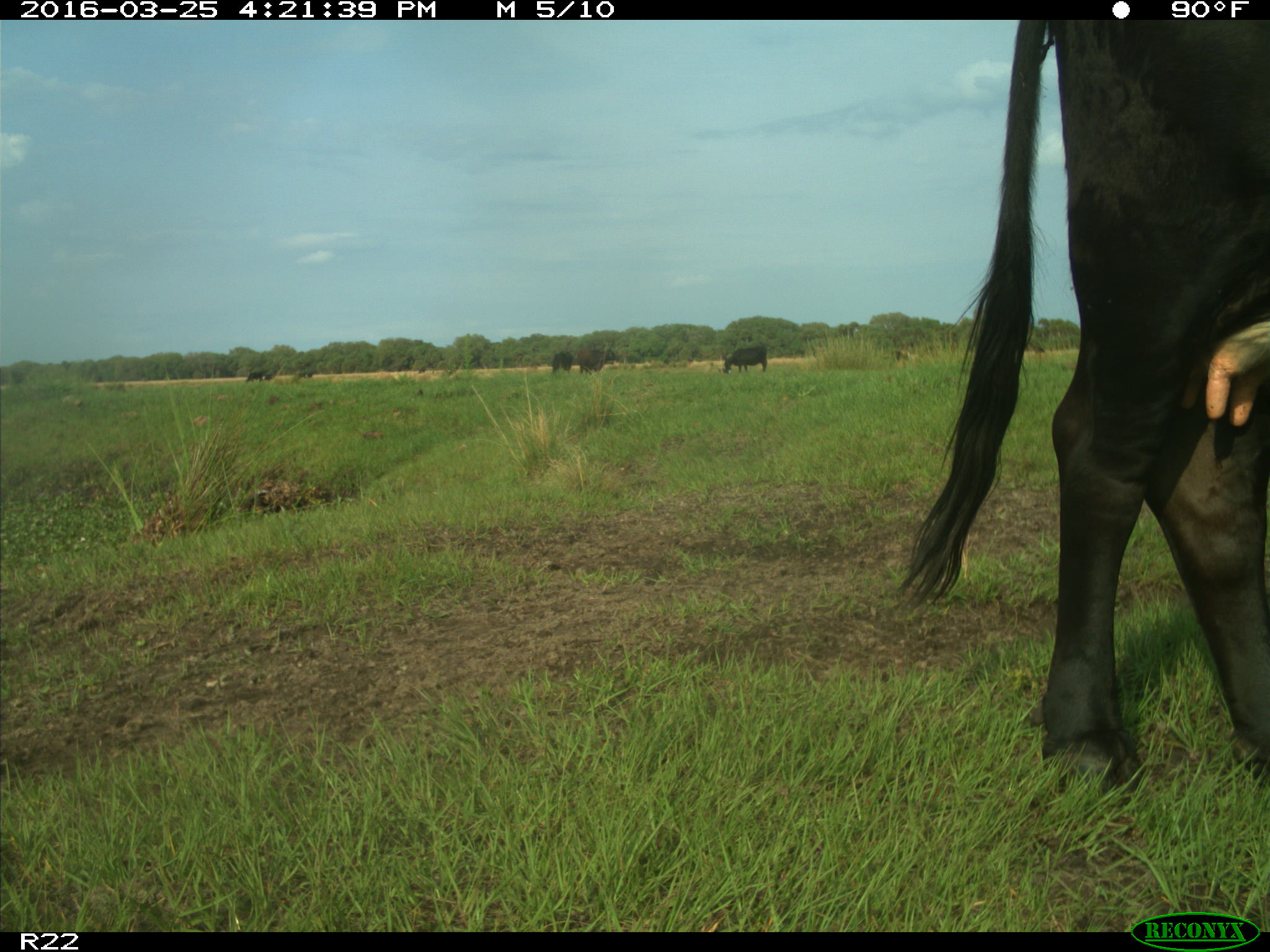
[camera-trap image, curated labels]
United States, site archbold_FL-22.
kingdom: Animalia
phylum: Chordata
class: Mammalia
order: Artiodactyla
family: Bovidae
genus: Bos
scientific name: Bos taurus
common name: domestic cow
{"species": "Bos taurus (domestic cow)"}